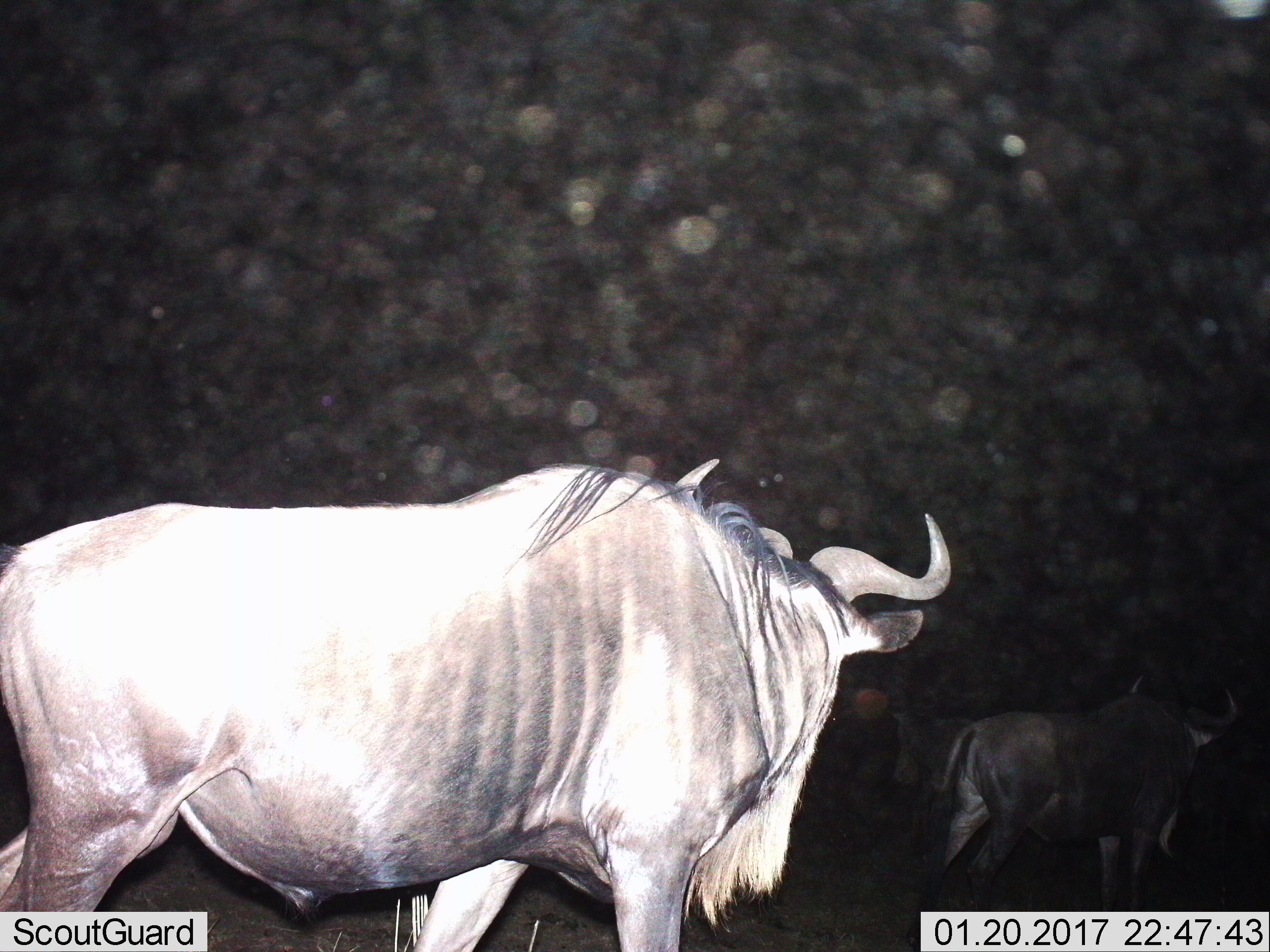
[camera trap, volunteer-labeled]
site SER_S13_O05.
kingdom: Animalia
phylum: Chordata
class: Mammalia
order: Artiodactyla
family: Bovidae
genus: Connochaetes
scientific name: Connochaetes taurinus taurinus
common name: blue wildebeest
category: wildebeestblue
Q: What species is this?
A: Wildebeestblue (blue wildebeest) (Connochaetes taurinus taurinus).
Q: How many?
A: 2.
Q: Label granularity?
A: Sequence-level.